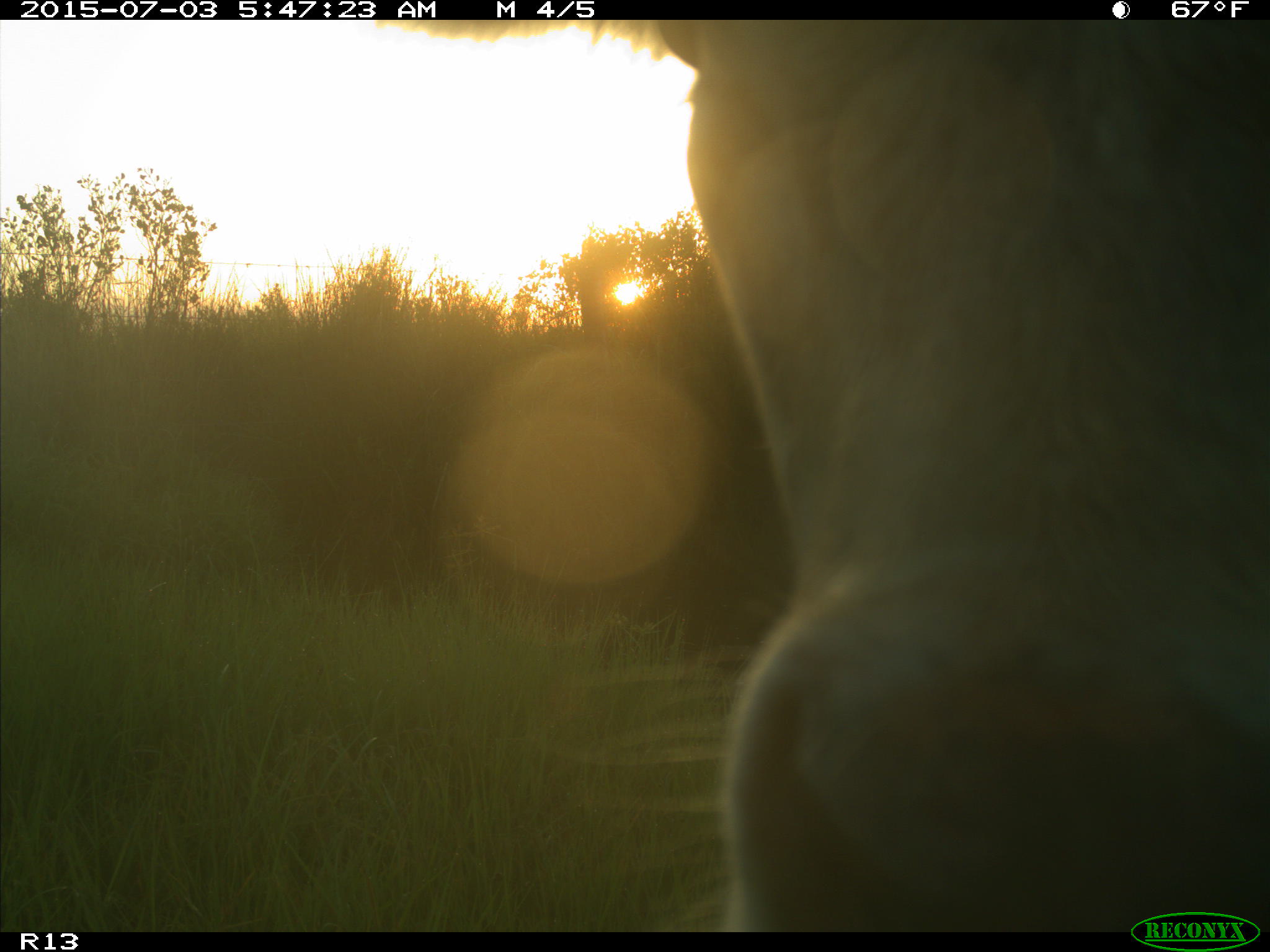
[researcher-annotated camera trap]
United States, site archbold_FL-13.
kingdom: Animalia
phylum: Chordata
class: Mammalia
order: Artiodactyla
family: Bovidae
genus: Bos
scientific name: Bos taurus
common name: domestic cow